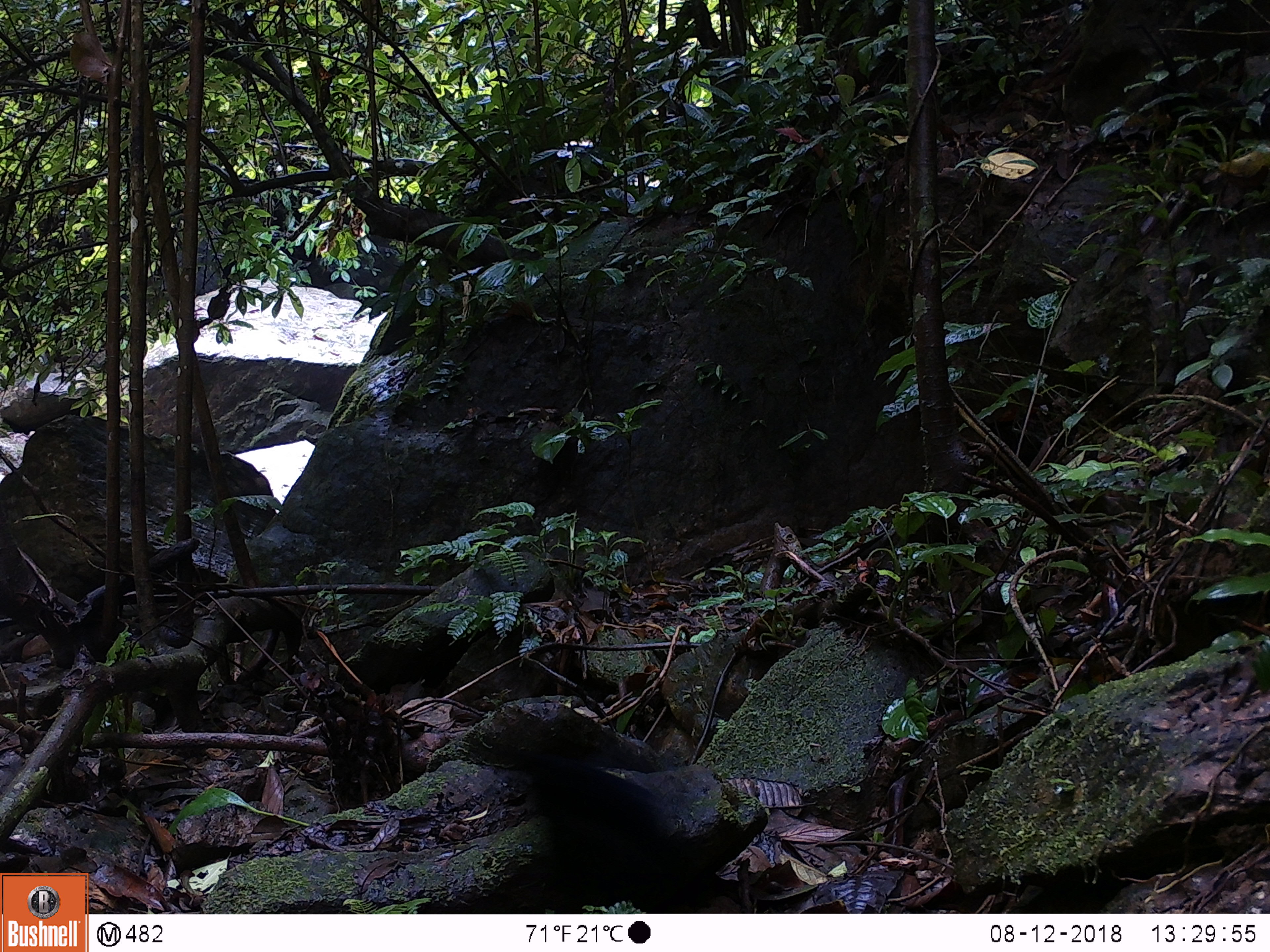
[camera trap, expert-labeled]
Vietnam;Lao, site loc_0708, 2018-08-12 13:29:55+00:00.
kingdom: Animalia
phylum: Chordata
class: Aves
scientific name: Aves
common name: bird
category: unidentified bird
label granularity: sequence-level